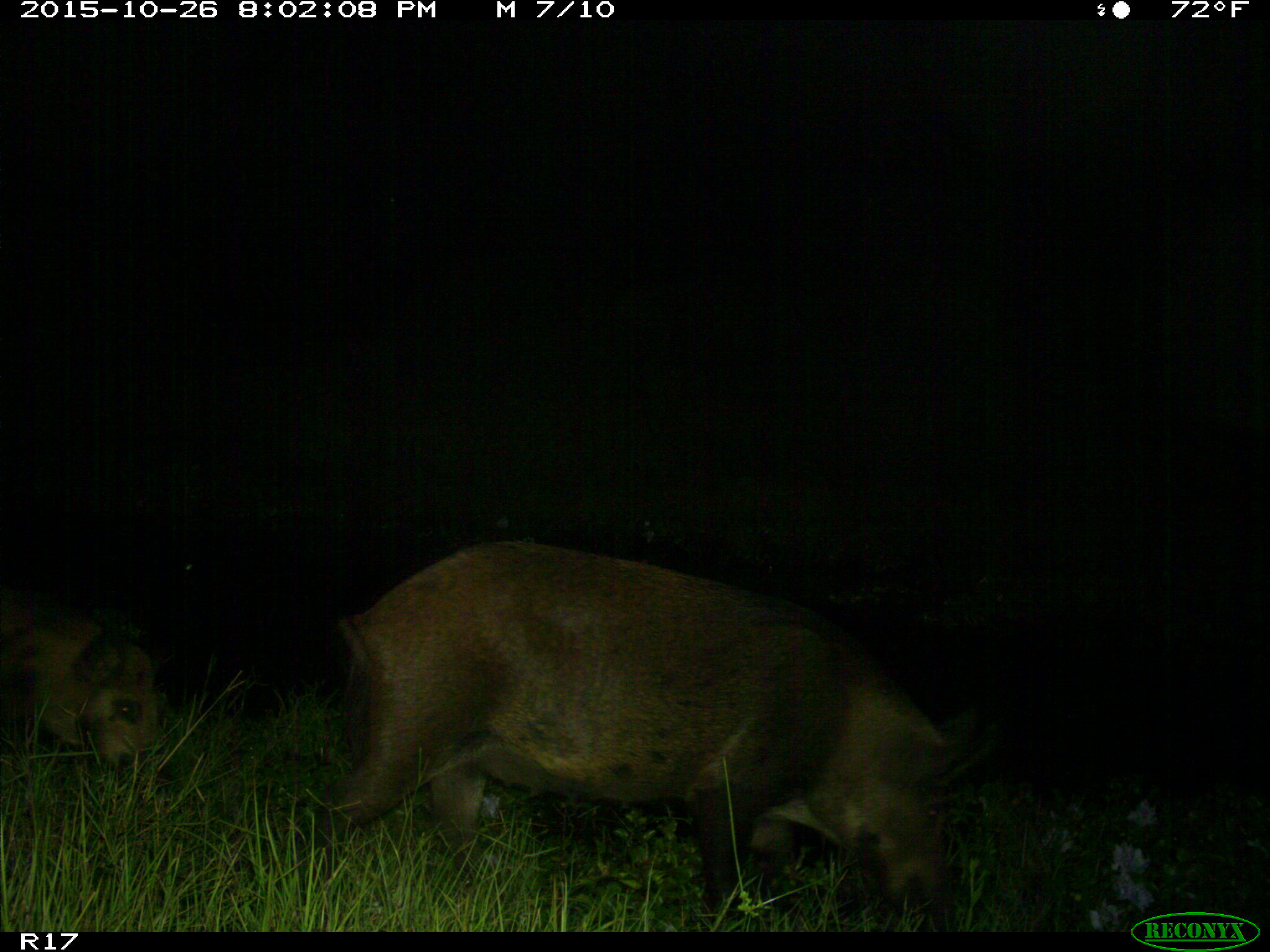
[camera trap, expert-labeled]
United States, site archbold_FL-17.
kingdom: Animalia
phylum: Chordata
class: Mammalia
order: Artiodactyla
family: Suidae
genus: Sus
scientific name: Sus scrofa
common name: wild boar